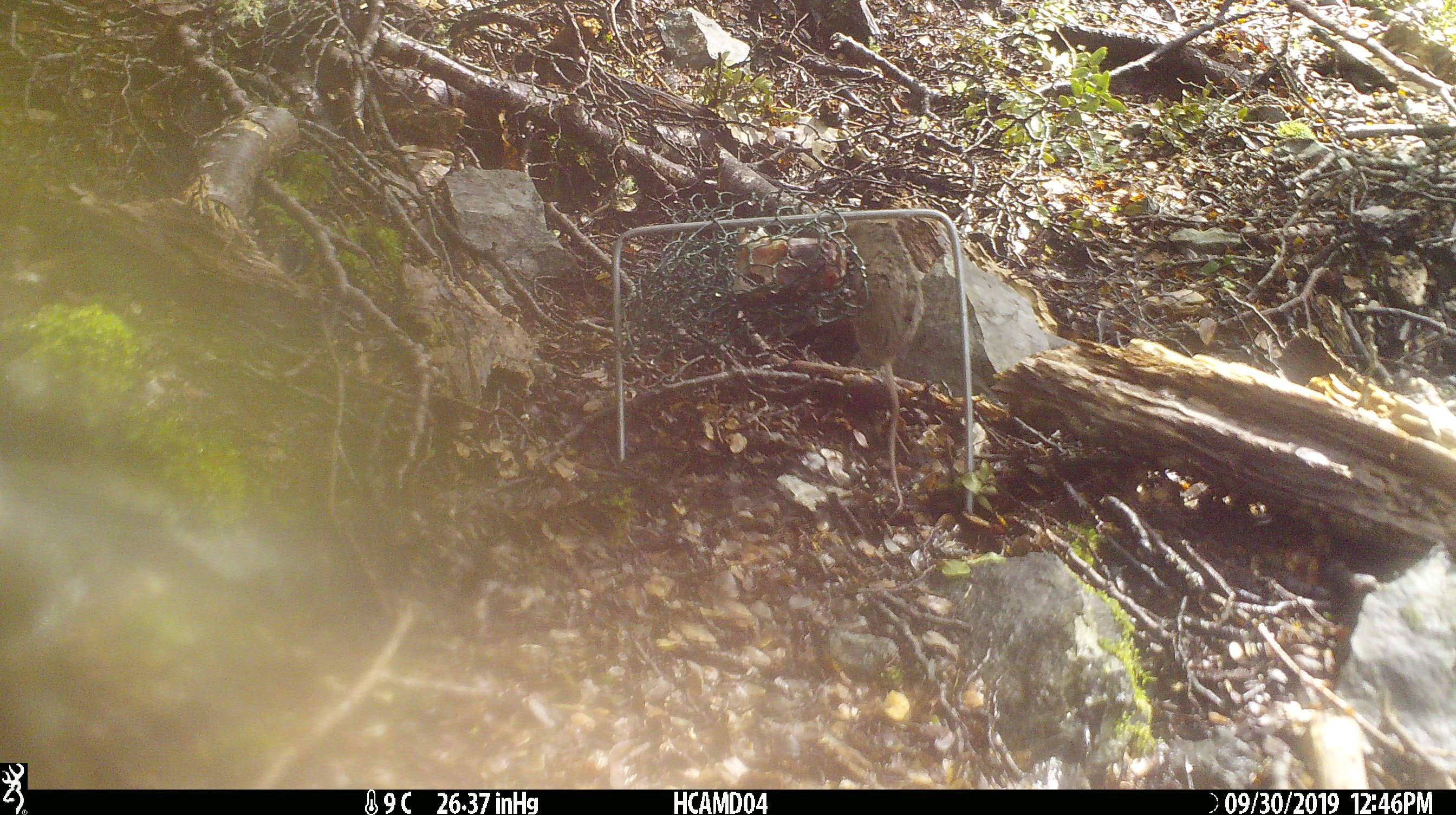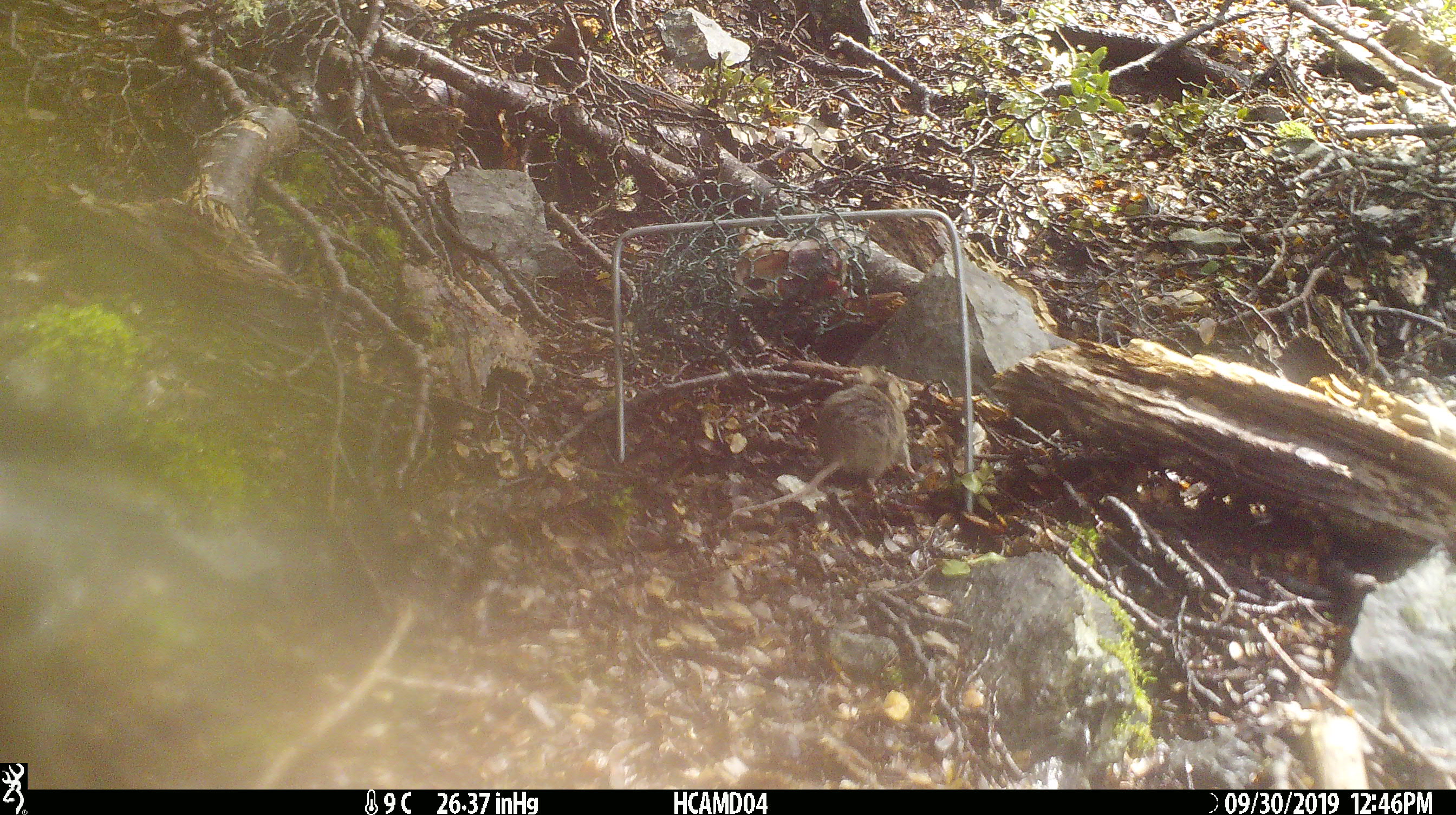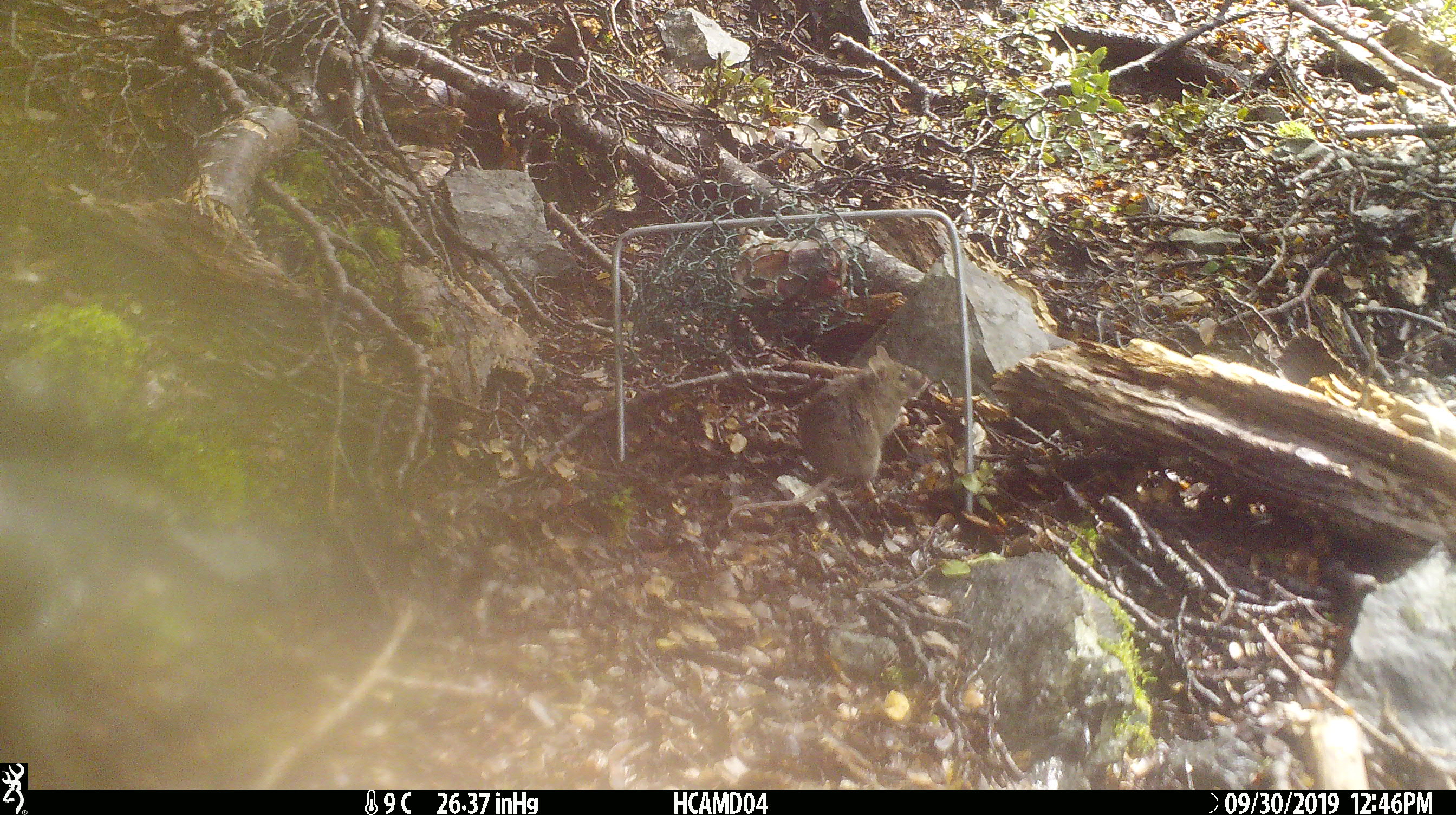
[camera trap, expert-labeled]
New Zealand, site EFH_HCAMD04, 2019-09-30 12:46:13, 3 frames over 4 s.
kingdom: Animalia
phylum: Chordata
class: Mammalia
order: Rodentia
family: Muridae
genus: Mus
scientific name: Mus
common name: mouse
Mouse (Mus).